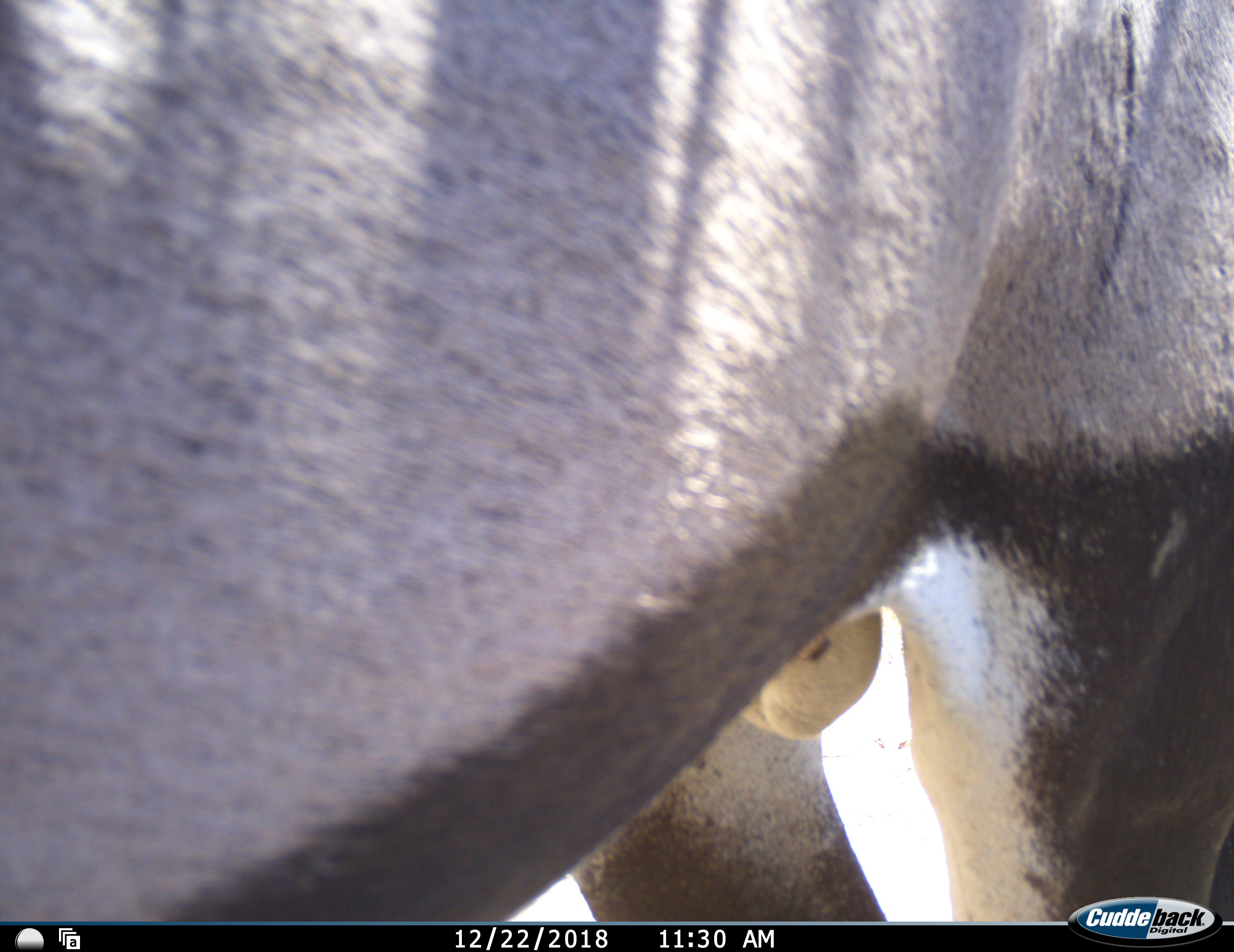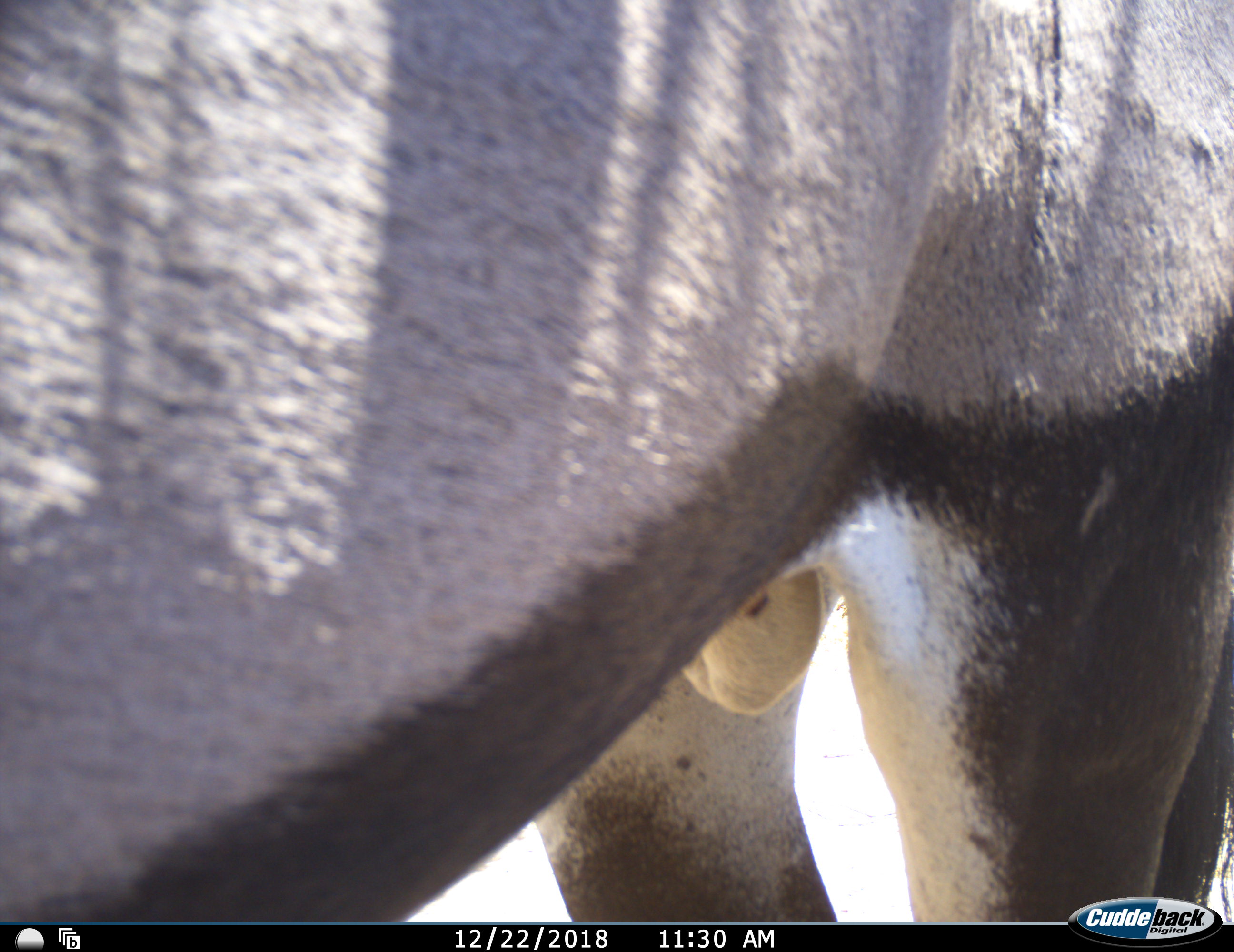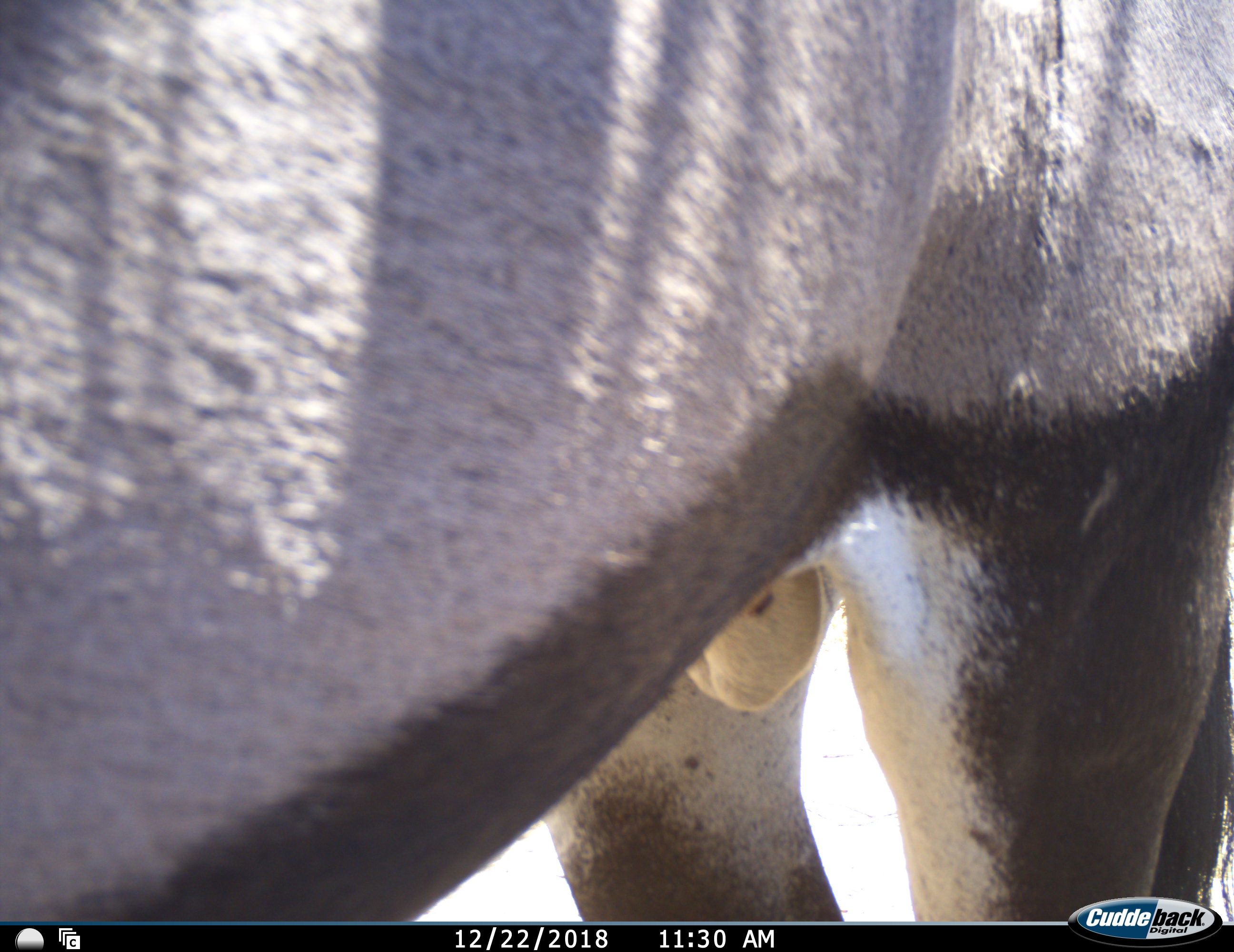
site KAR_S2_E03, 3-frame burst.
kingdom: Animalia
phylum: Chordata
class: Mammalia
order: Artiodactyla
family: Bovidae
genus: Oryx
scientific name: Oryx gazella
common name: gemsbok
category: oryx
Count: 1.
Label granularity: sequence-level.